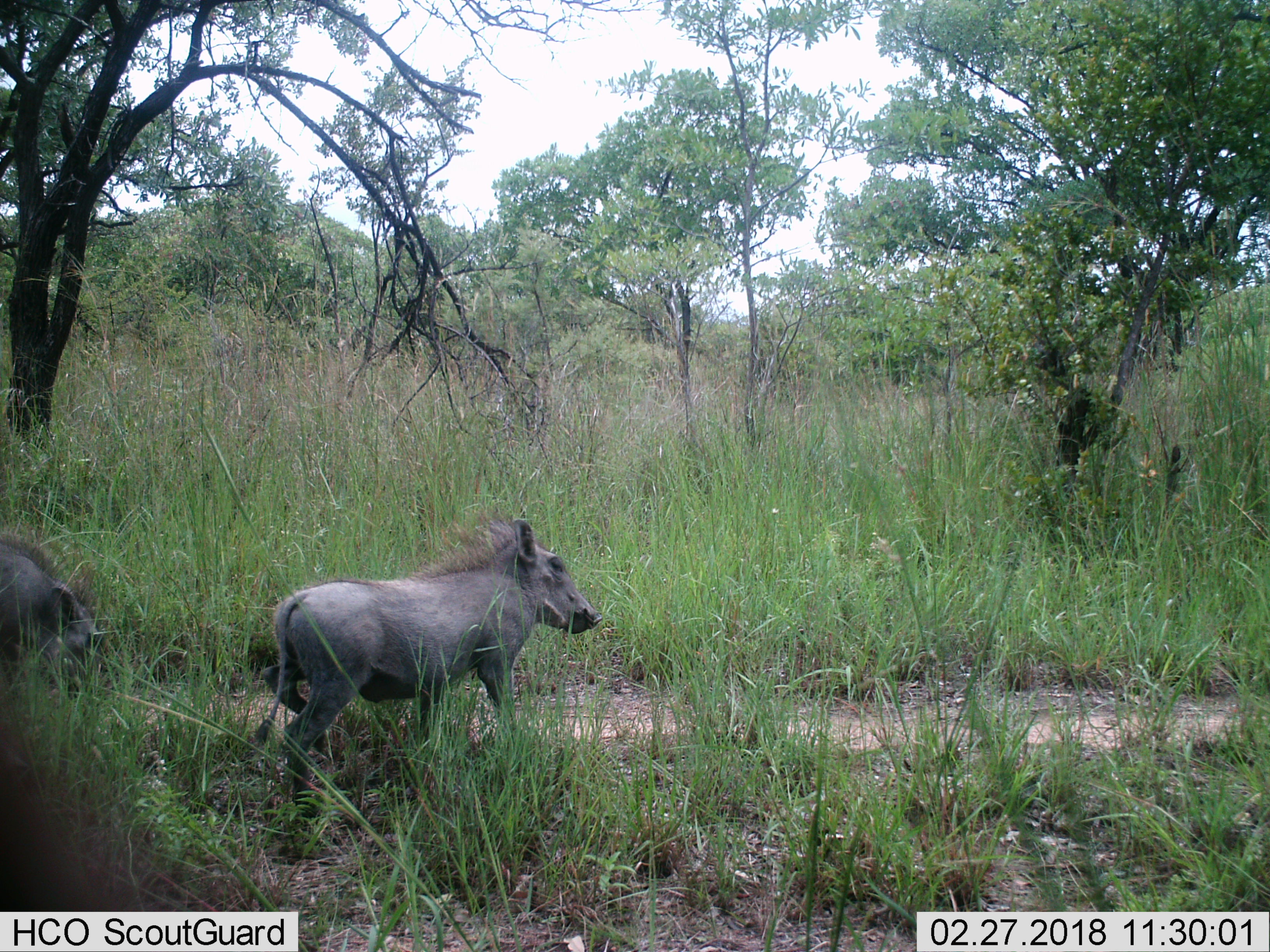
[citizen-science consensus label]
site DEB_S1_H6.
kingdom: Animalia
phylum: Chordata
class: Mammalia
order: Artiodactyla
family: Suidae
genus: Phacochoerus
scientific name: Phacochoerus africanus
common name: warthog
Warthog (Phacochoerus africanus), count 2. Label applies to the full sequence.